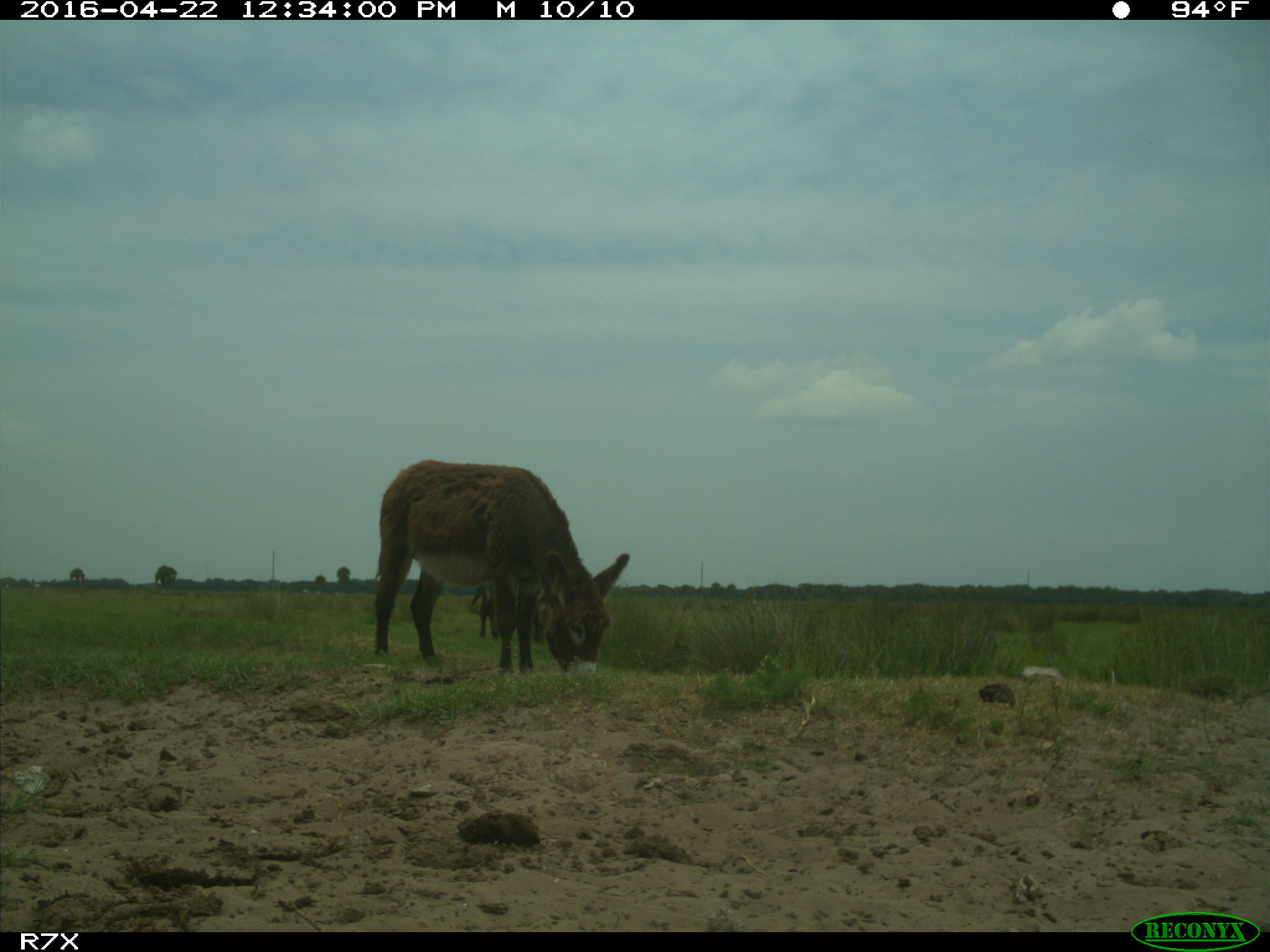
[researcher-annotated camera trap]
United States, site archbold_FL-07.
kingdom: Animalia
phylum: Chordata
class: Mammalia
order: Artiodactyla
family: Bovidae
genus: Bos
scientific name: Bos taurus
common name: domestic cow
Bos taurus (domestic cow).